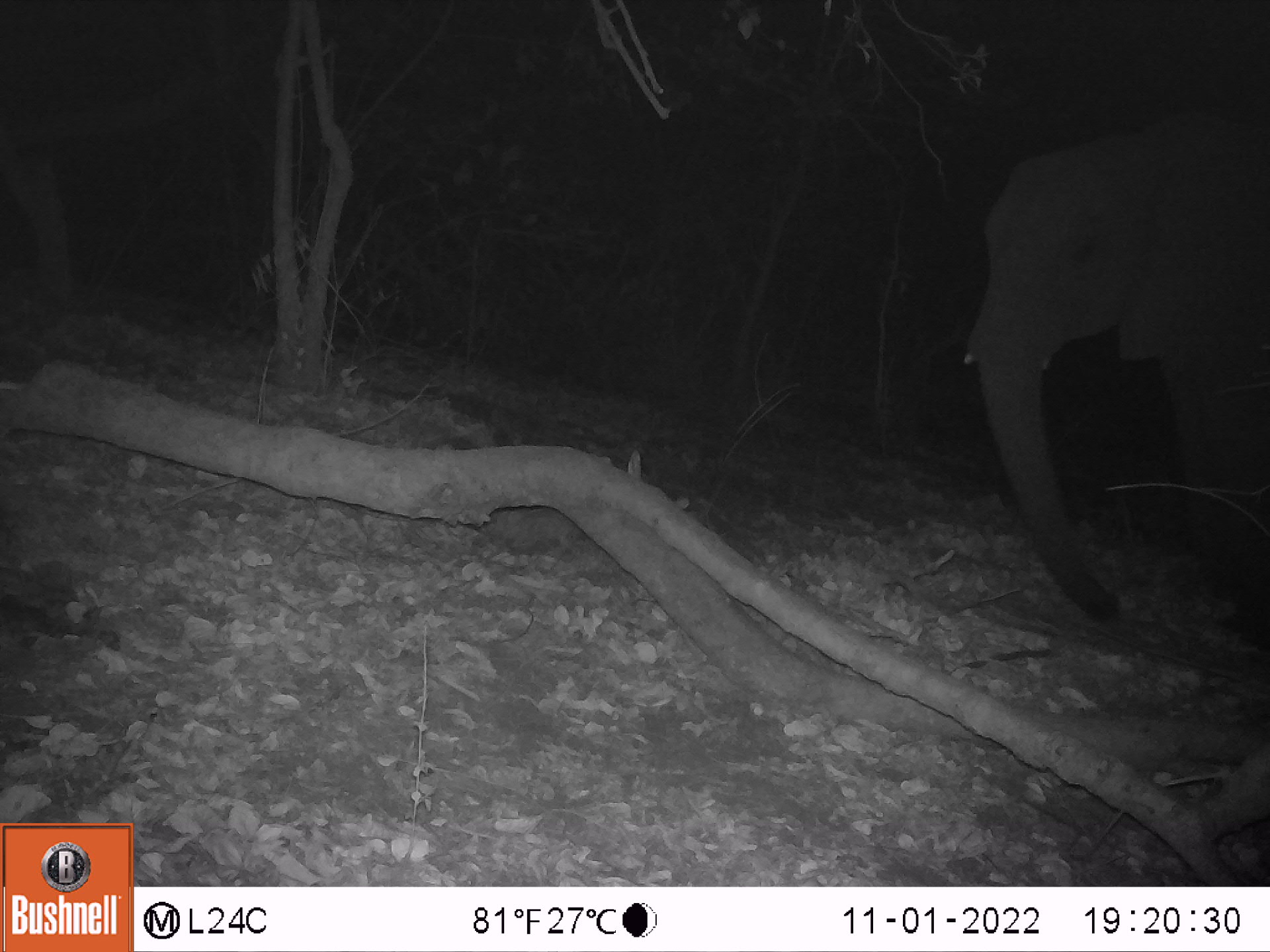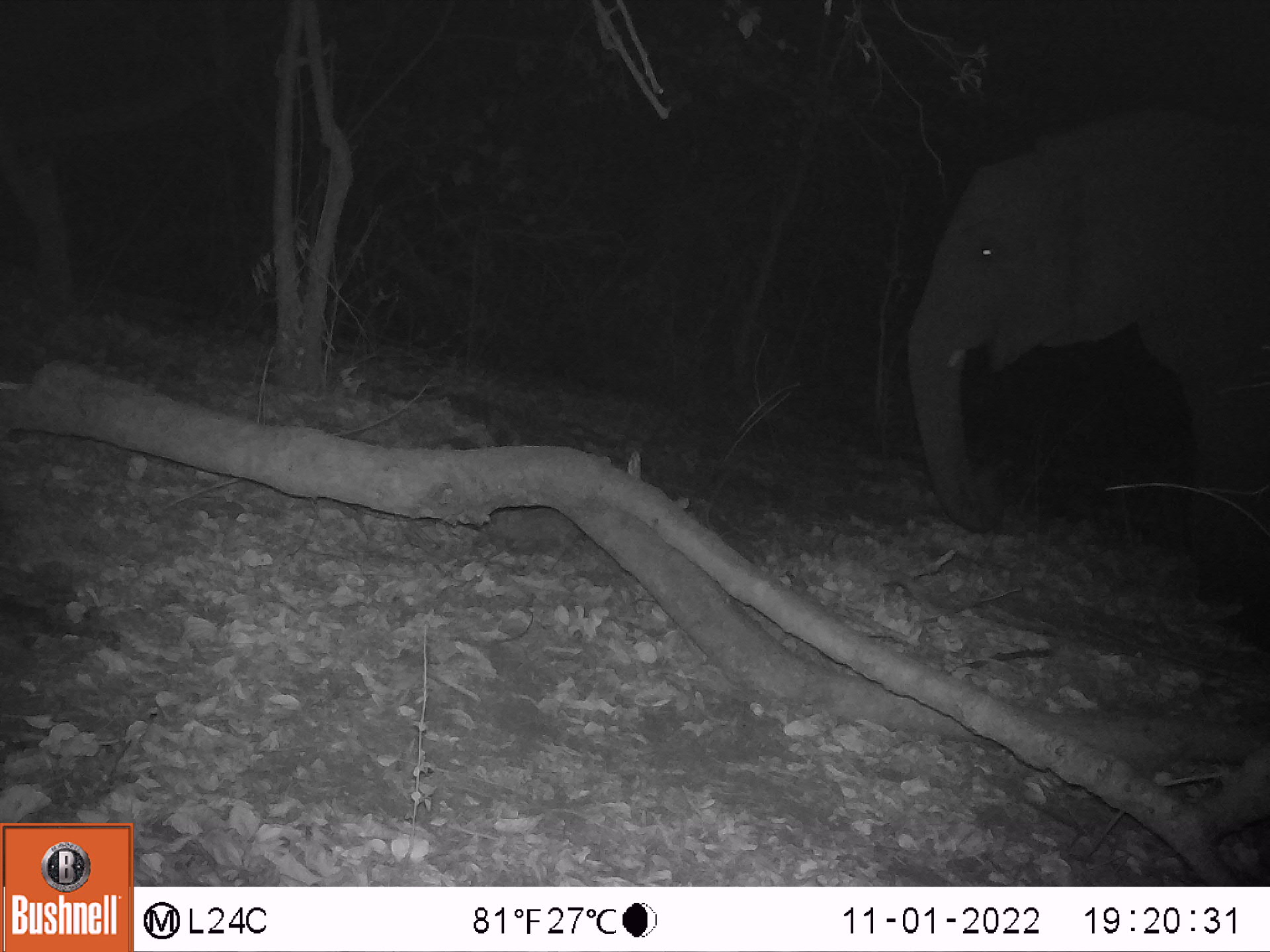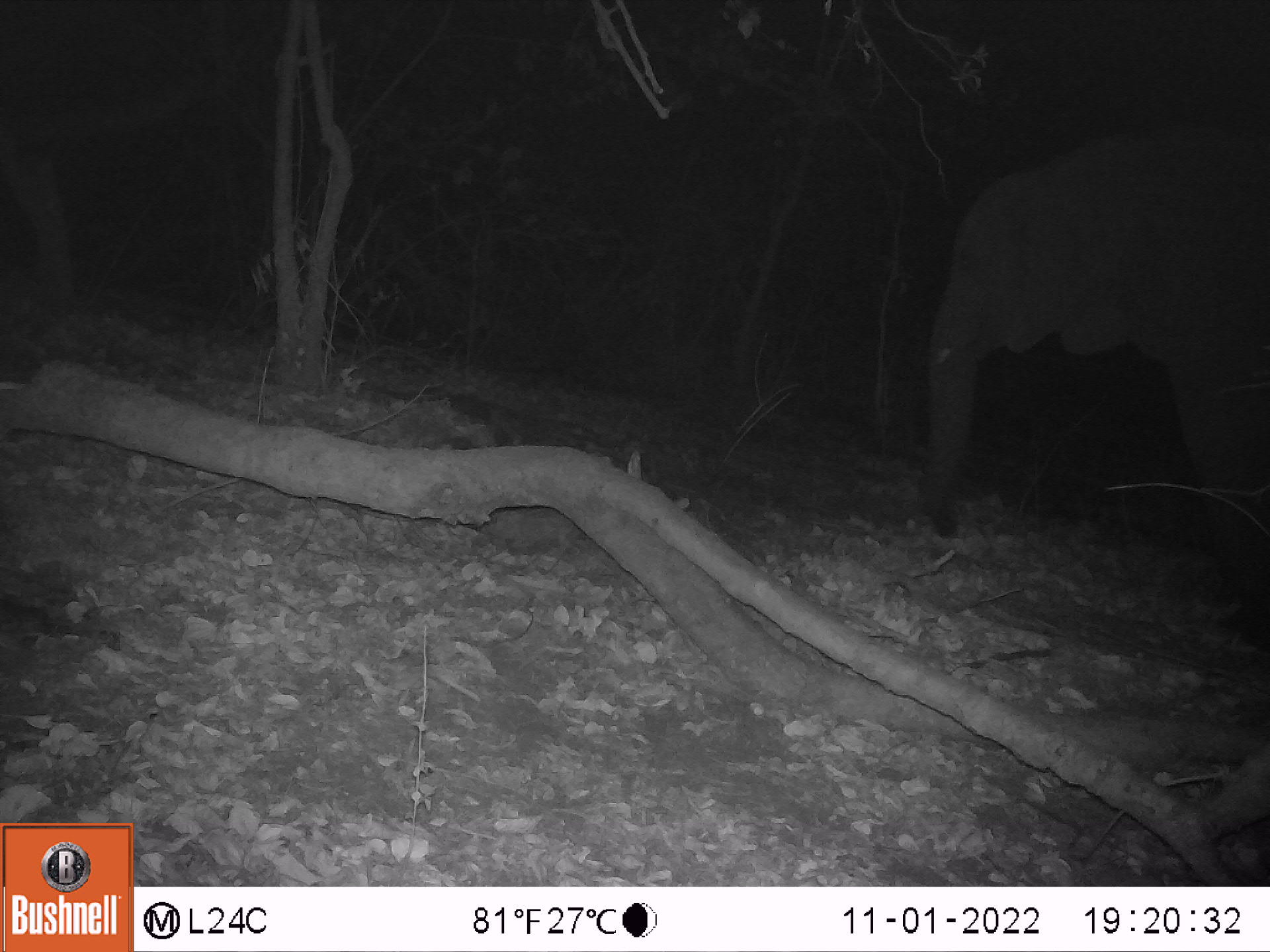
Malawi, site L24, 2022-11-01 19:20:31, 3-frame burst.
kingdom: Animalia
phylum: Chordata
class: Mammalia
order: Proboscidea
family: Elephantidae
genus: Loxodonta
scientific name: Loxodonta africana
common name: african savanna elephant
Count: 1.